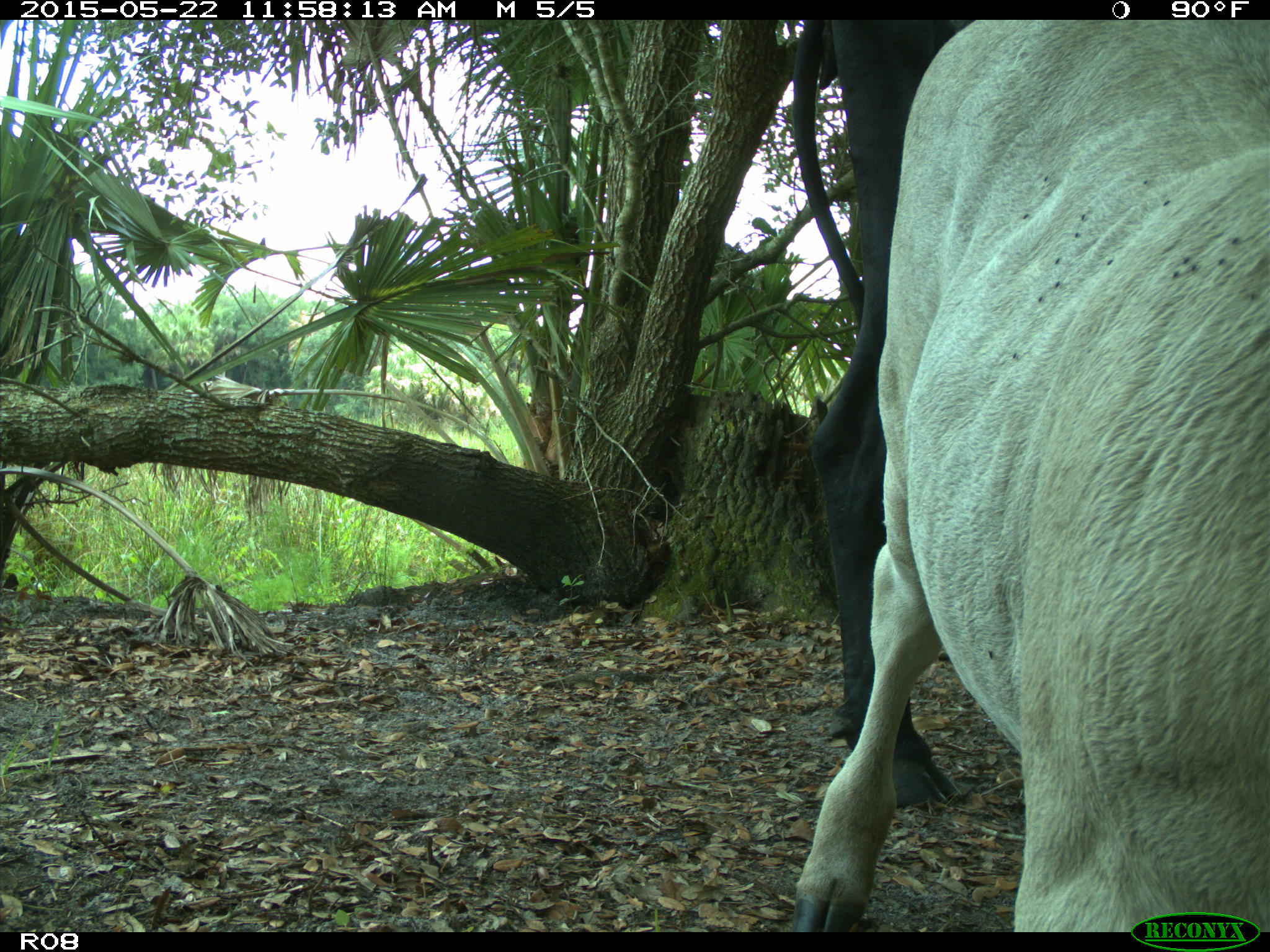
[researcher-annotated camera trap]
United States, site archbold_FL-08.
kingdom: Animalia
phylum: Chordata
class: Mammalia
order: Artiodactyla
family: Bovidae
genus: Bos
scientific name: Bos taurus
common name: domestic cow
Bos taurus (domestic cow).